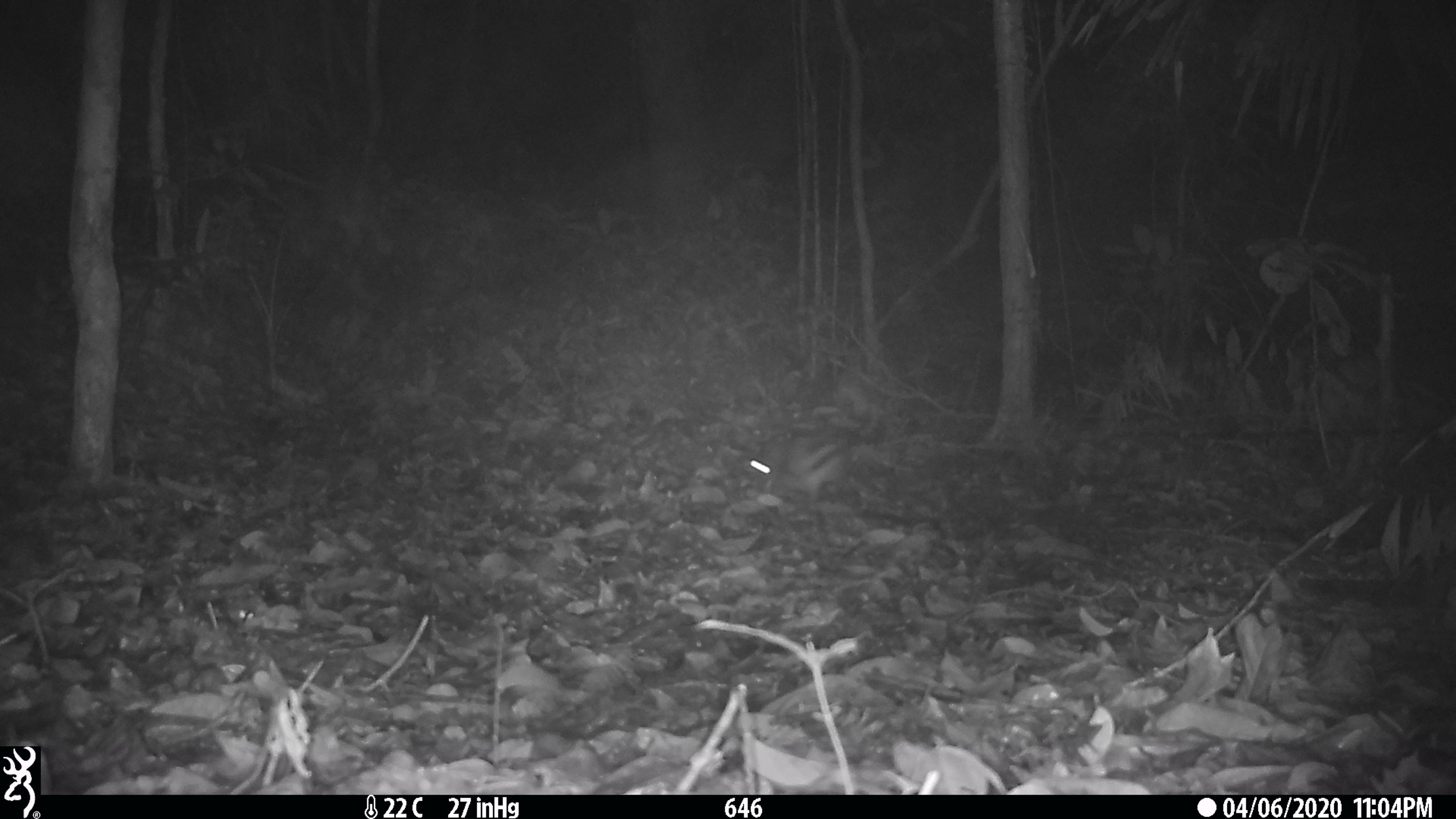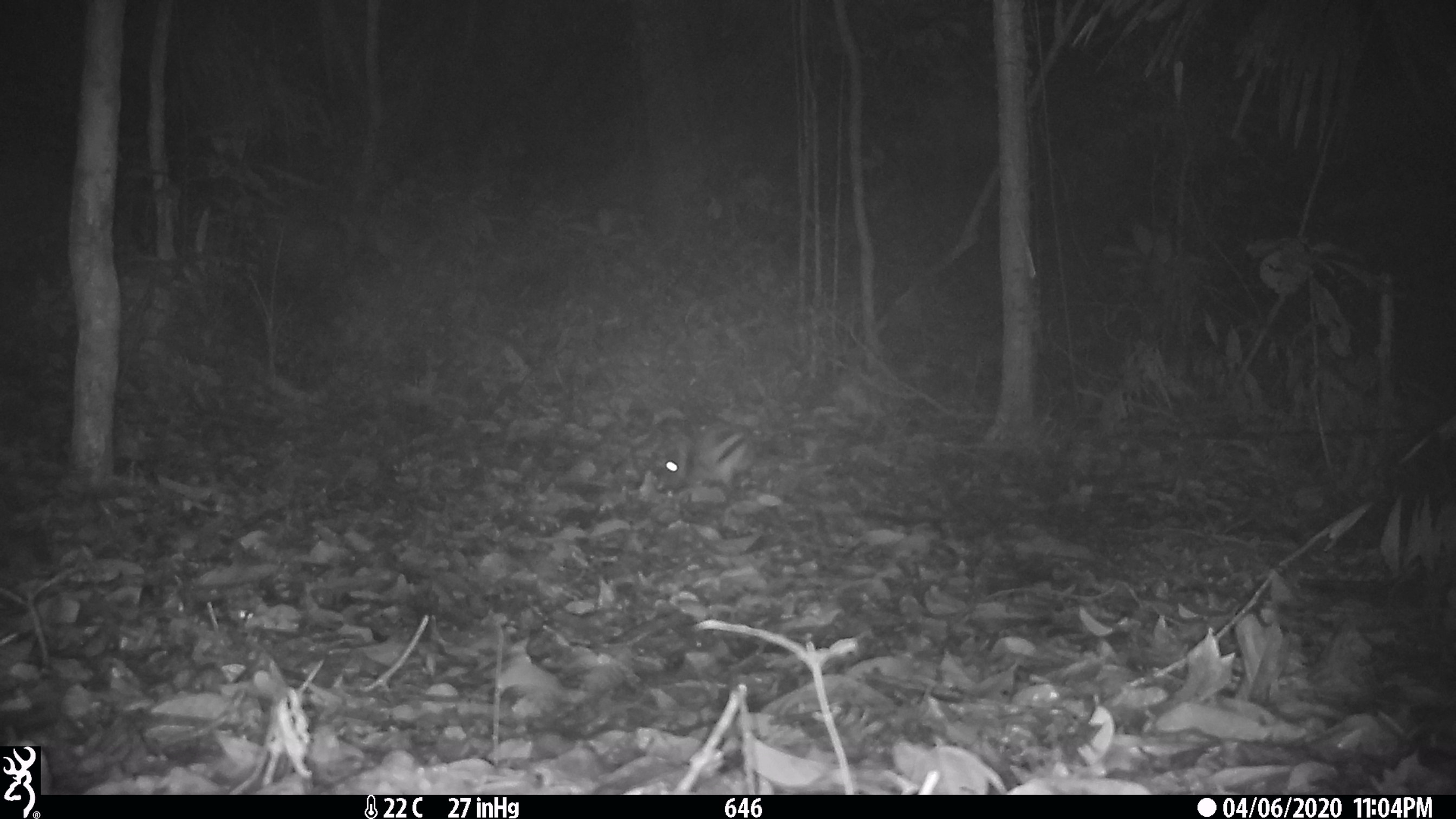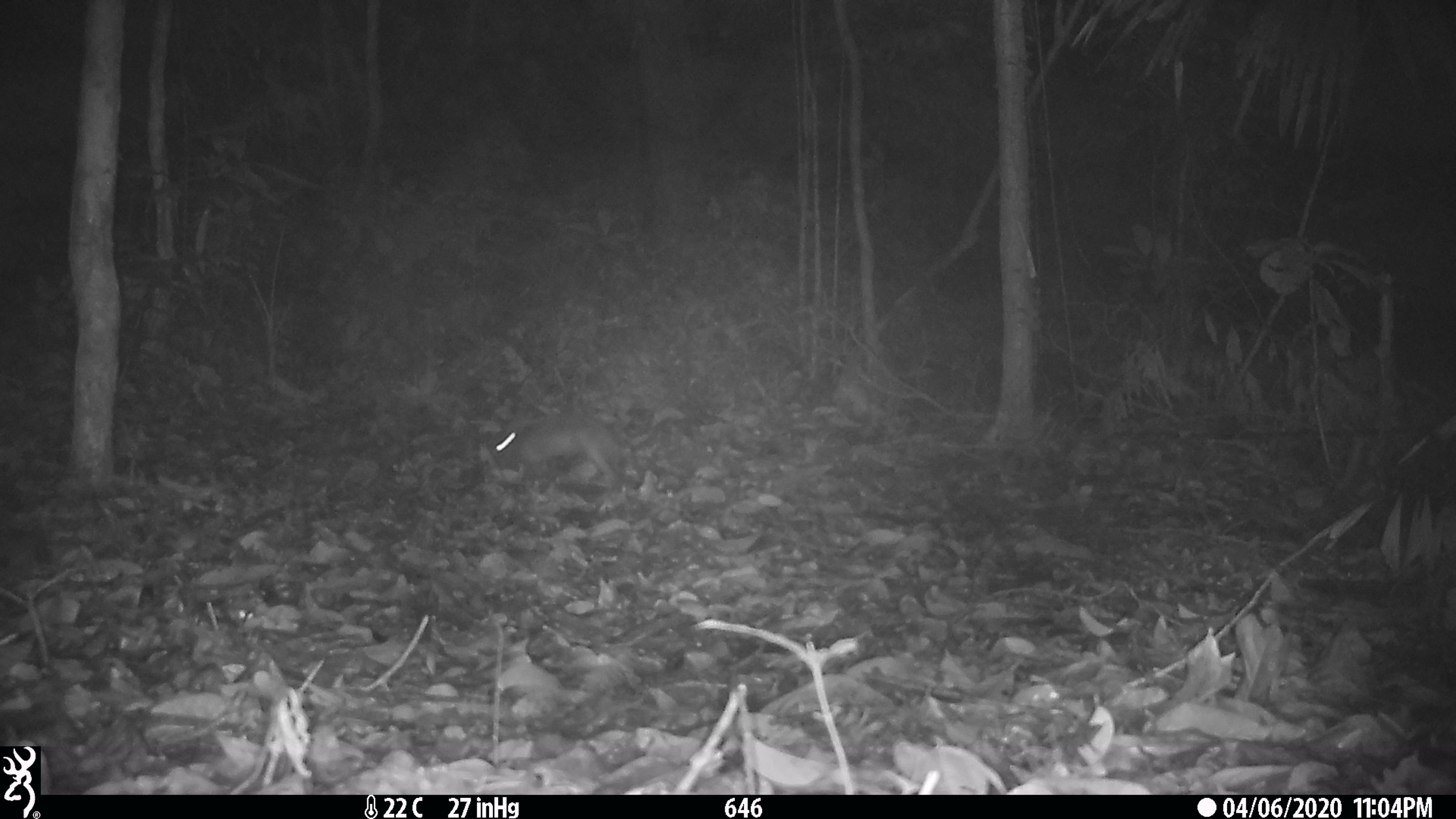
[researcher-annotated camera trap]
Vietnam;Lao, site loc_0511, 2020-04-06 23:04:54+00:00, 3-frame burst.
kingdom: Animalia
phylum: Chordata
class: Mammalia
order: Lagomorpha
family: Leporidae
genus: Nesolagus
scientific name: Nesolagus timminsi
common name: annamite striped rabbit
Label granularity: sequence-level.